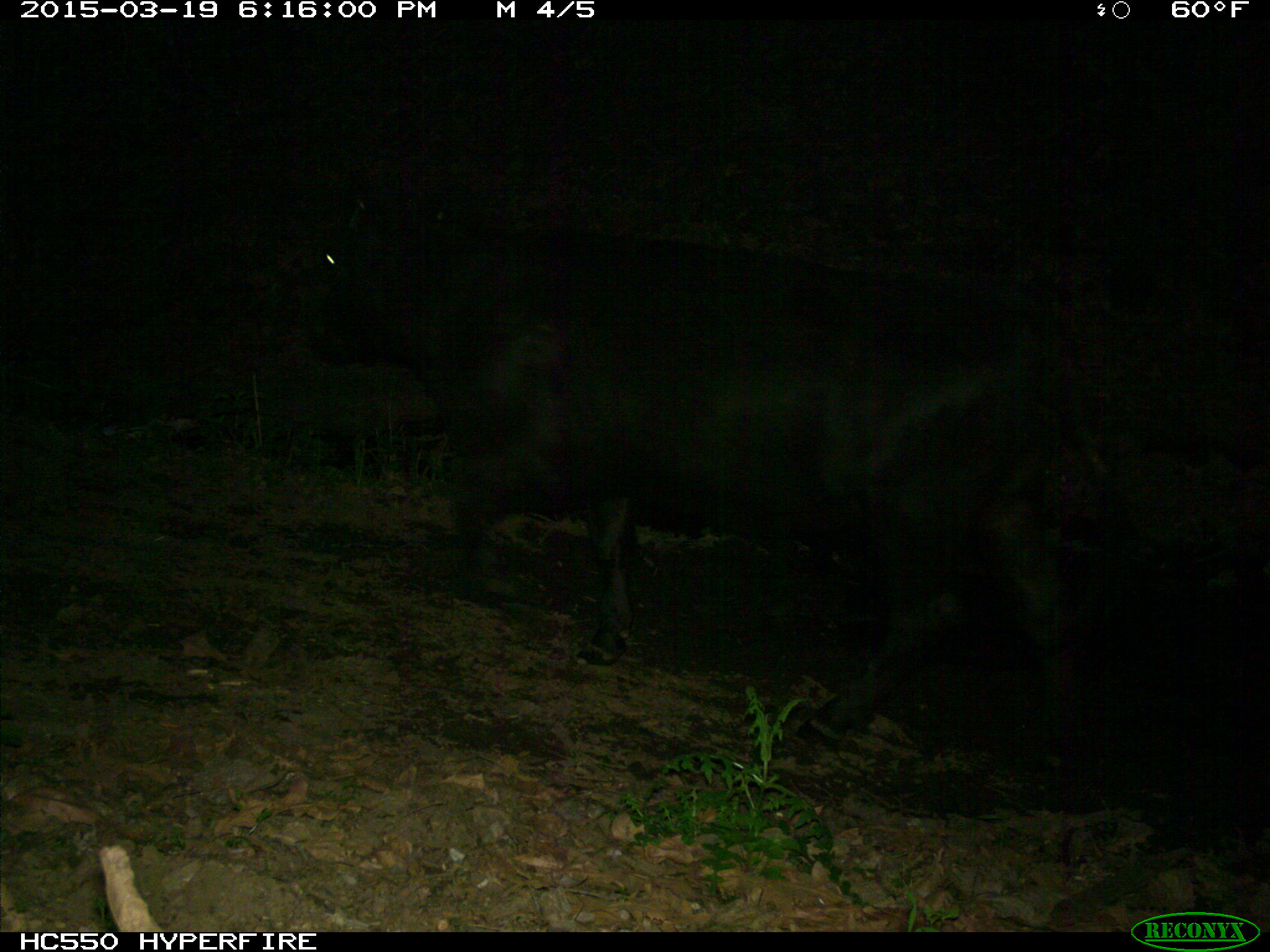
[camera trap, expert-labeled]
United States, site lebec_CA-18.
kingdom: Animalia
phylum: Chordata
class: Mammalia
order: Artiodactyla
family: Bovidae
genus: Bos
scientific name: Bos taurus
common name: domestic cow